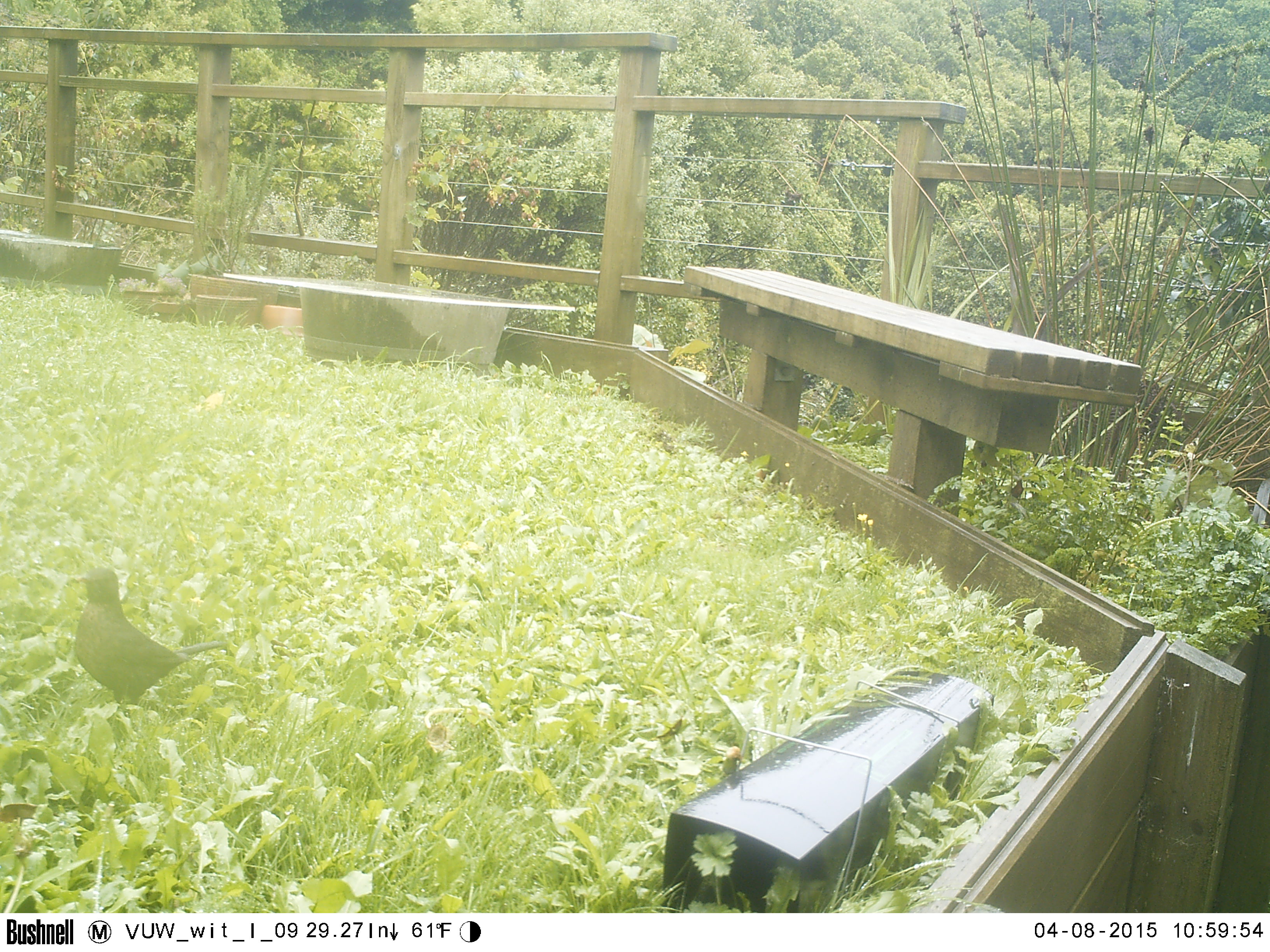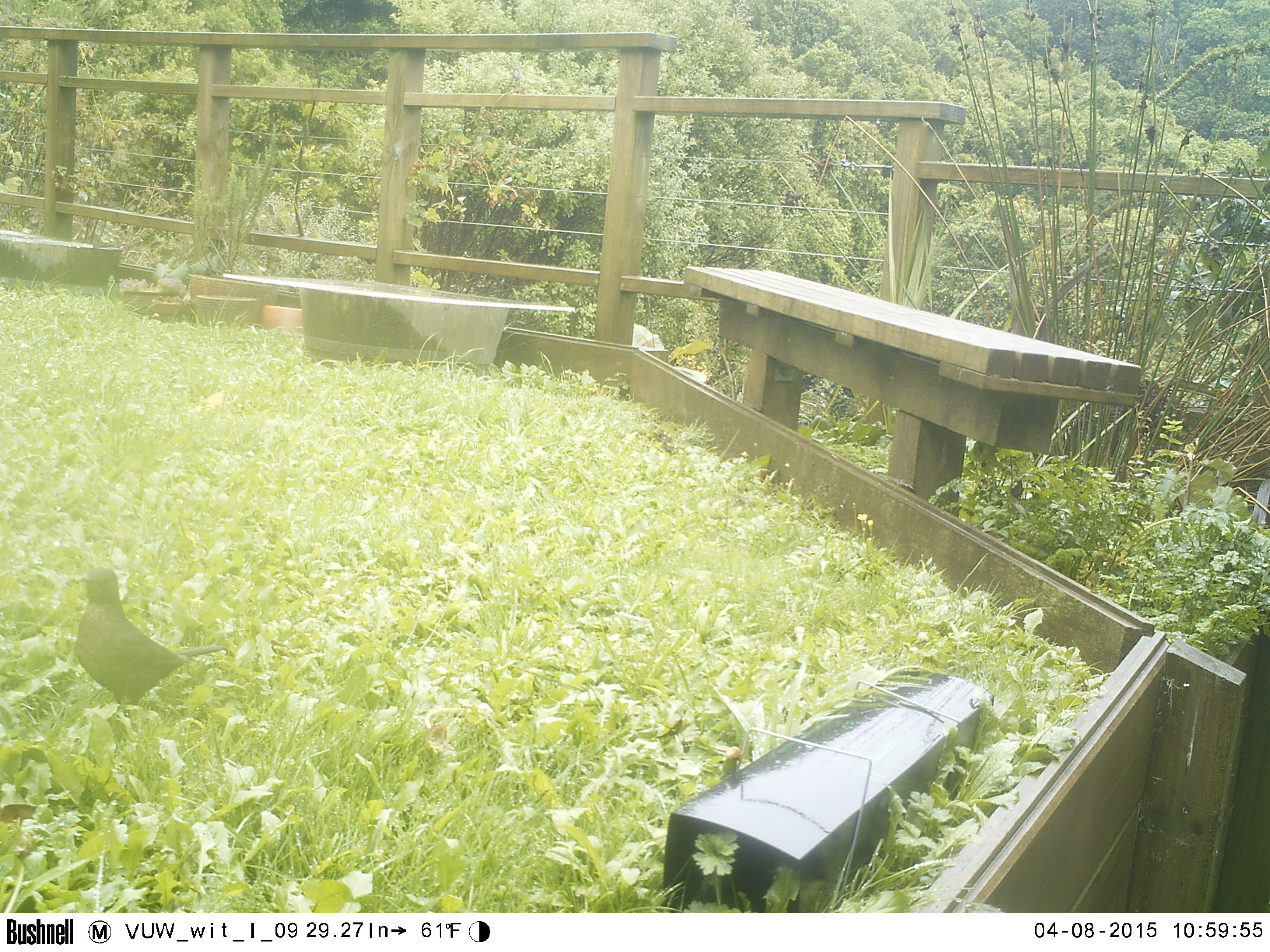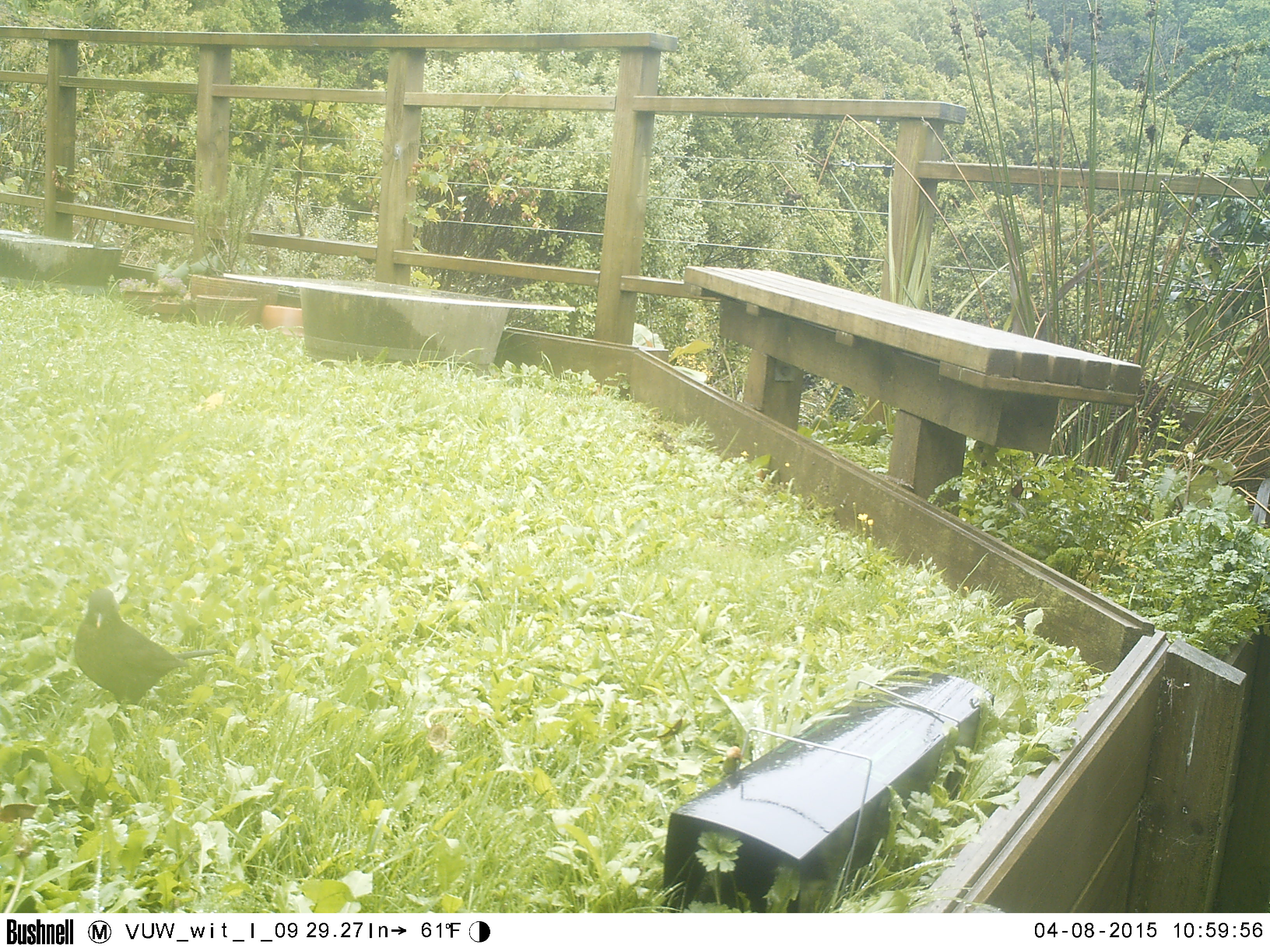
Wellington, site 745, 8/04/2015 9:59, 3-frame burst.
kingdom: Animalia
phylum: Chordata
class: Aves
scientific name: Aves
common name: bird